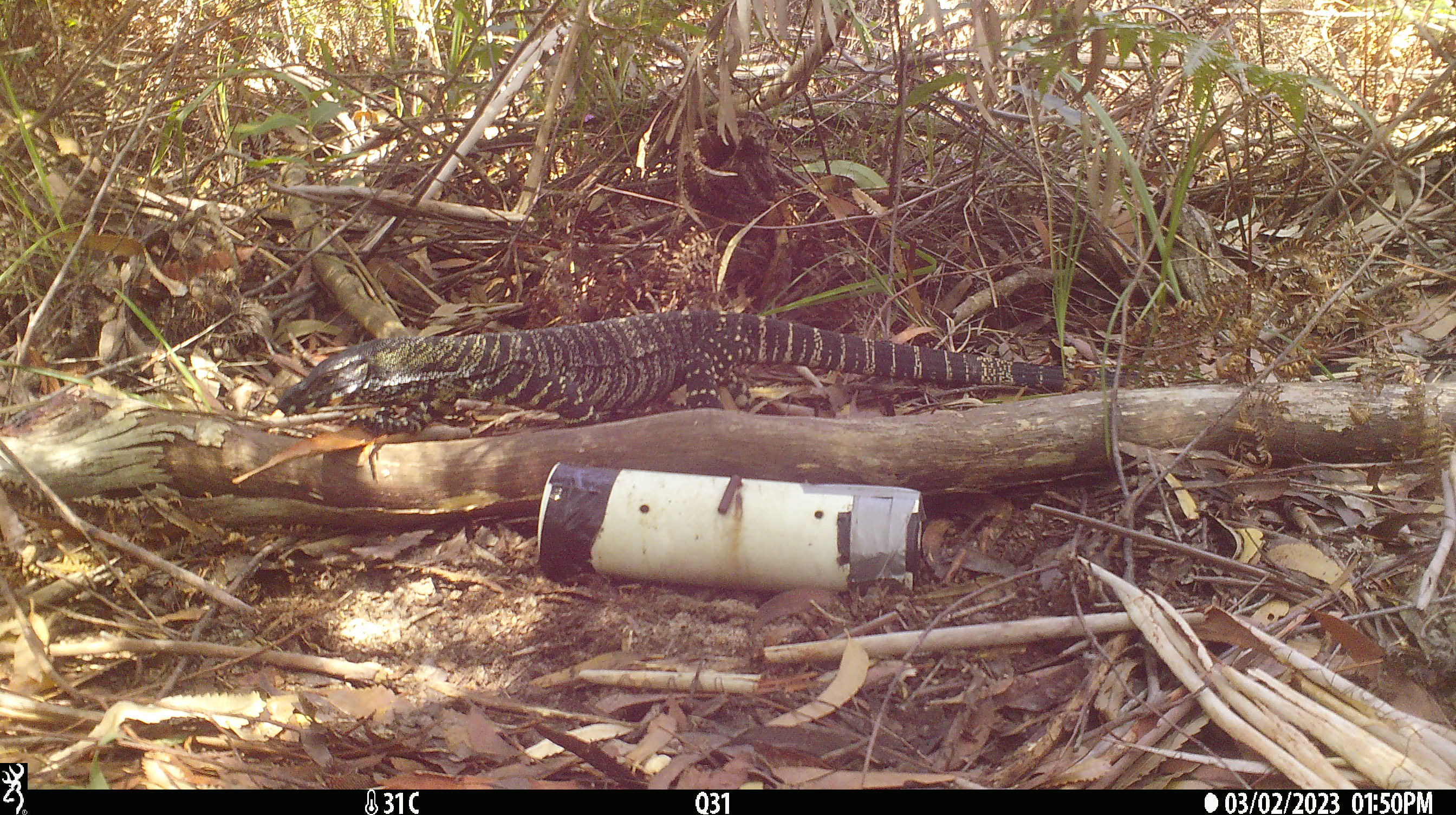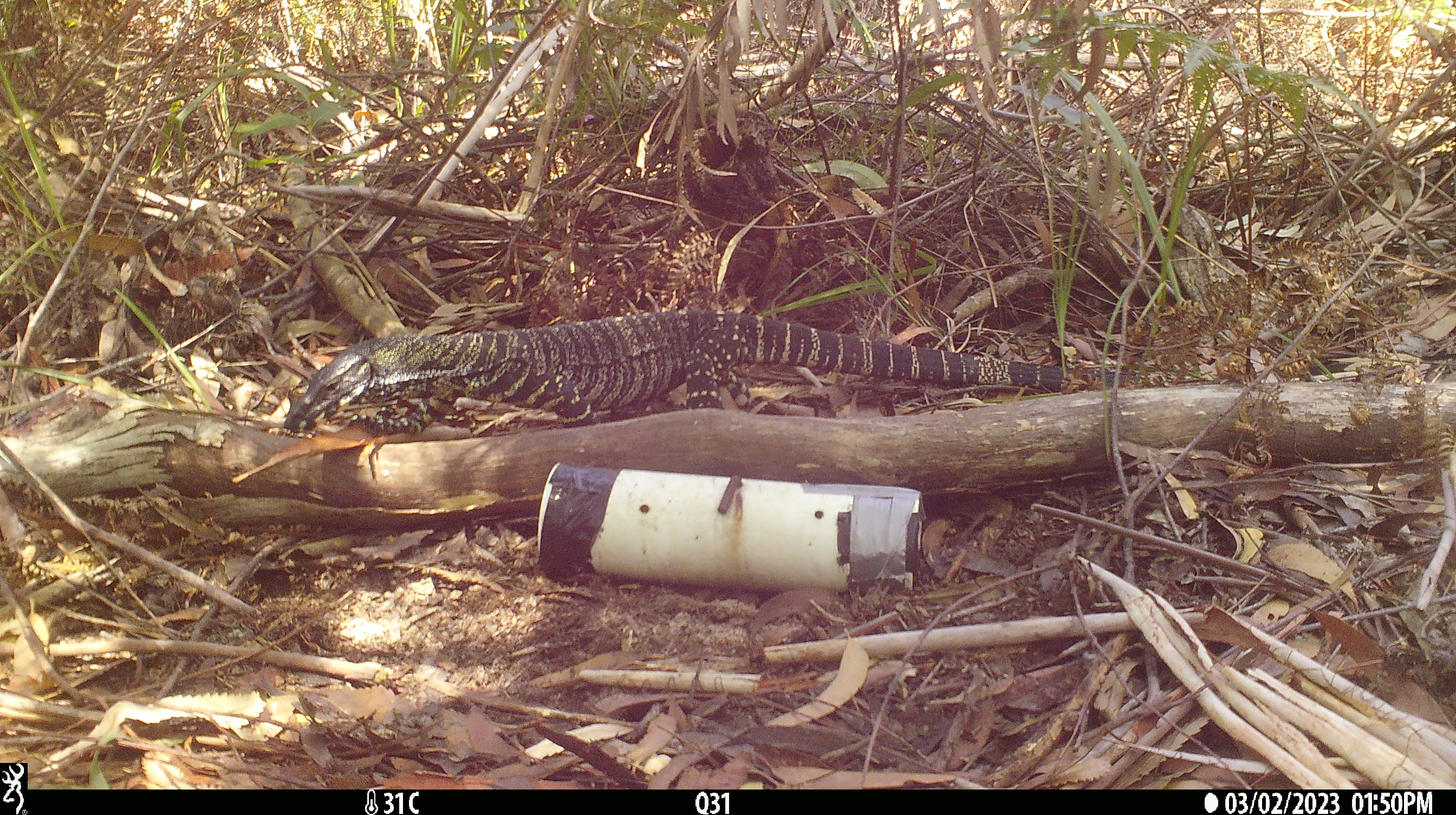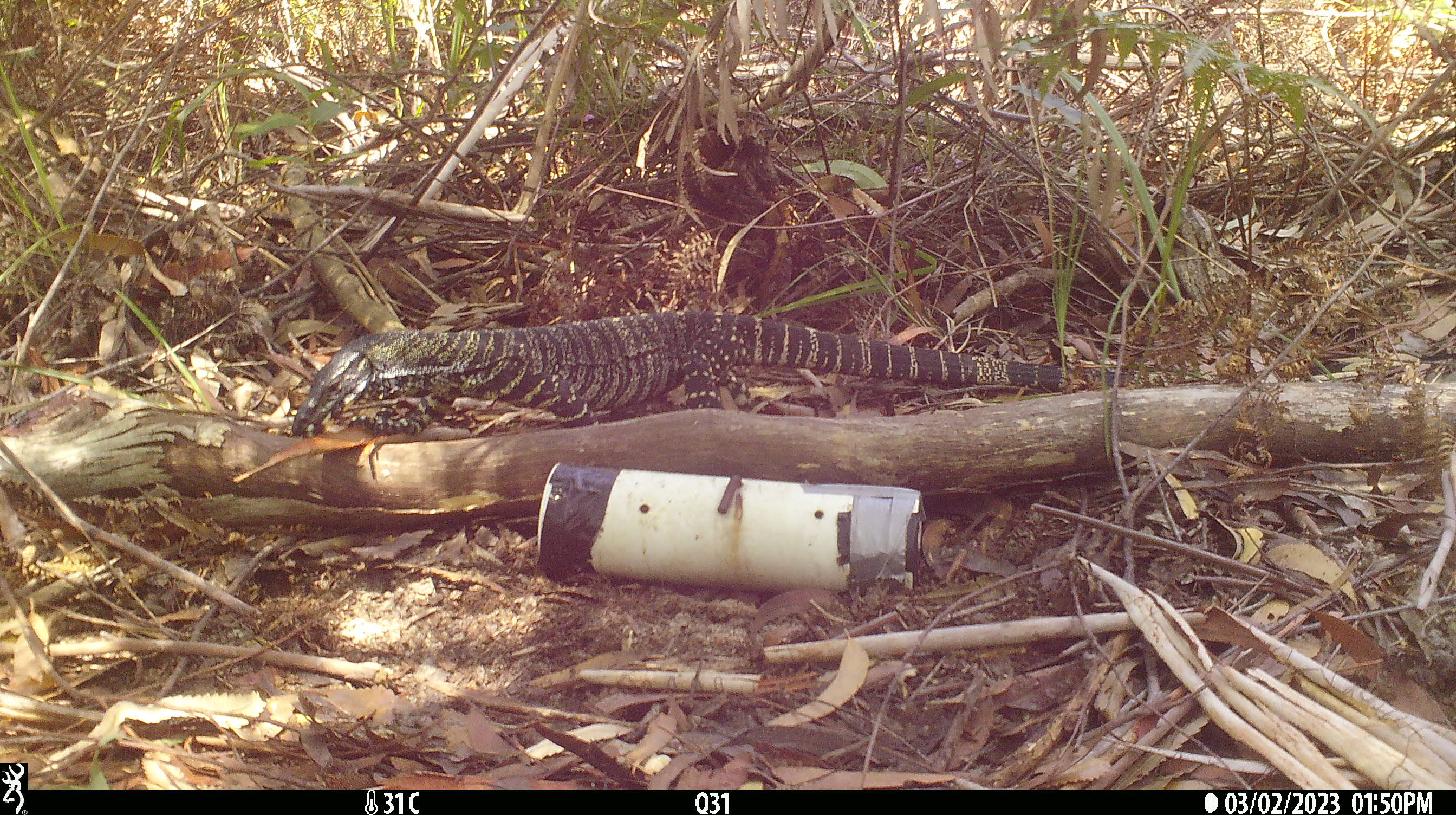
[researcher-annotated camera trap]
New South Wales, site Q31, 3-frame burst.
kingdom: Animalia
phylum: Chordata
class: Reptilia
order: Squamata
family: Varanidae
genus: Varanus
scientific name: Varanus varius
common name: lace monitor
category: goanna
Goanna (lace monitor) (Varanus varius).